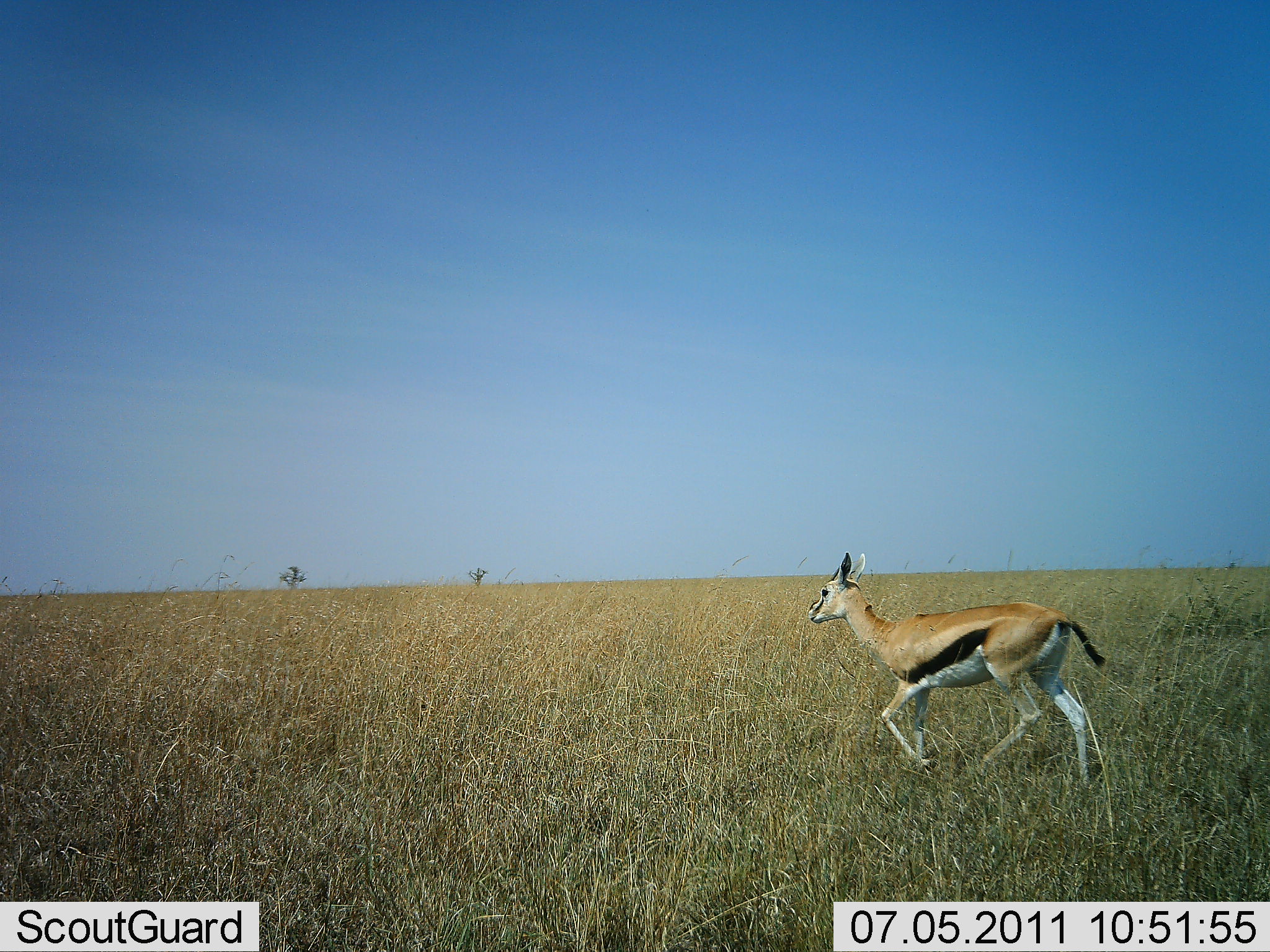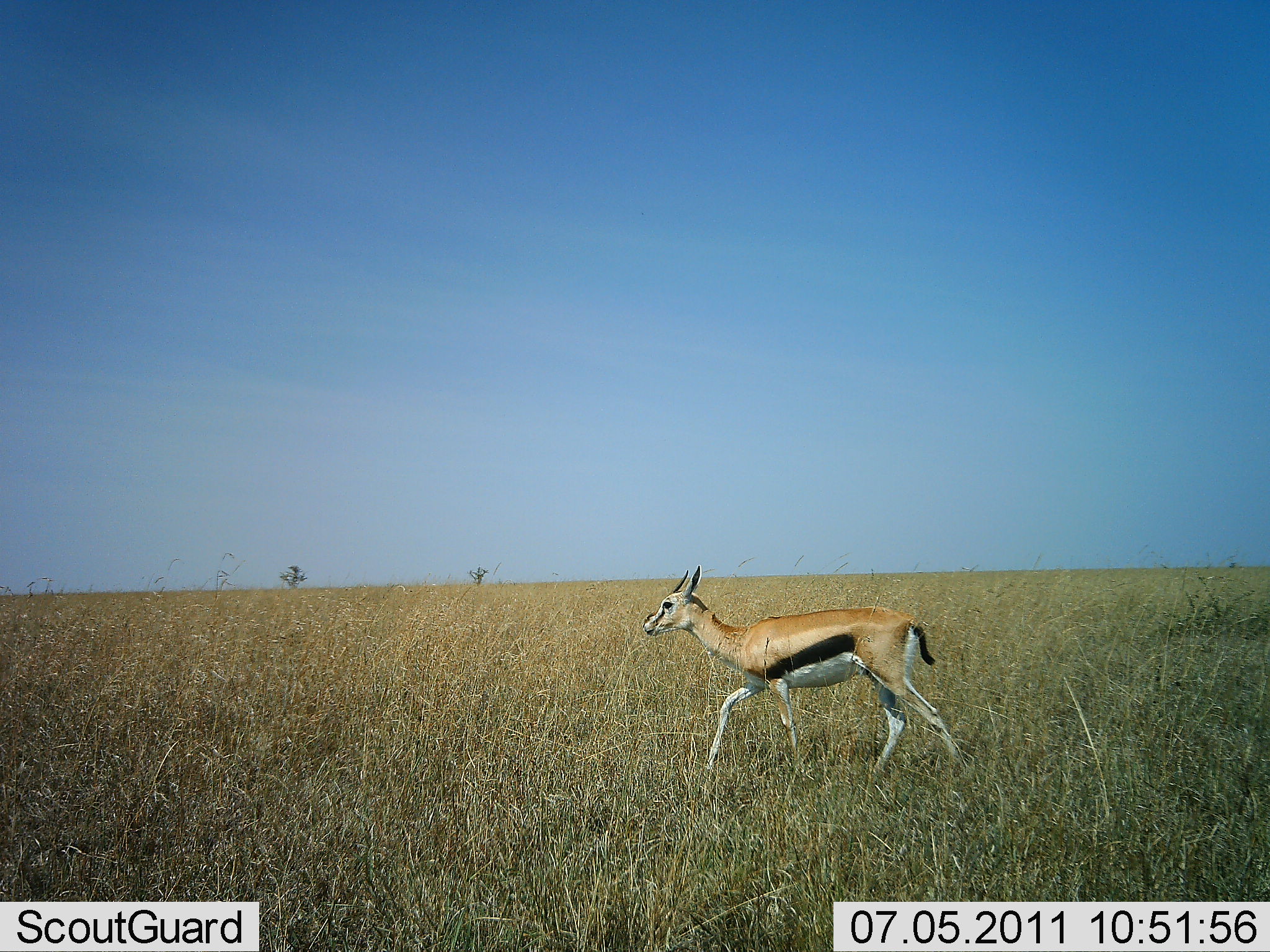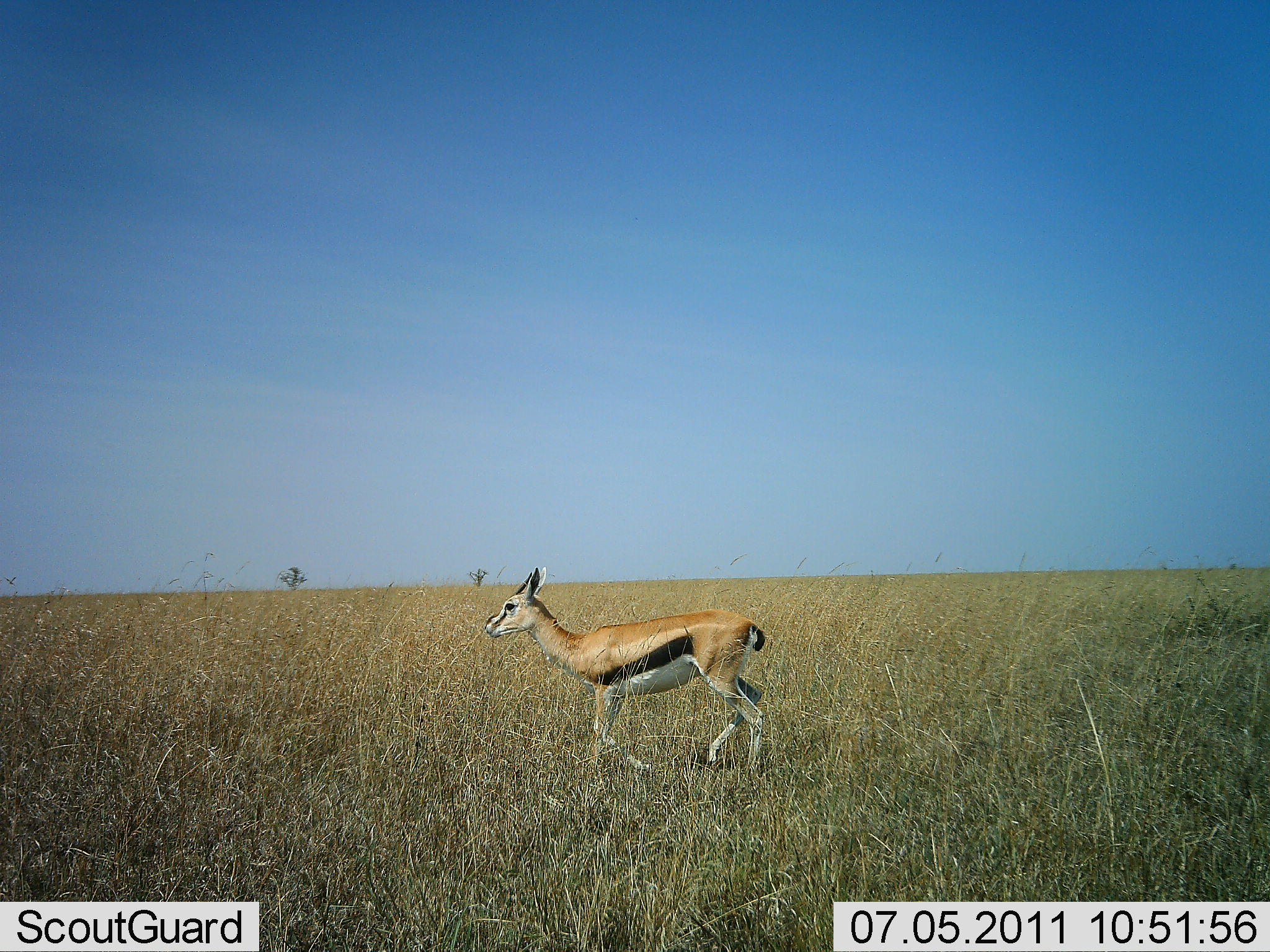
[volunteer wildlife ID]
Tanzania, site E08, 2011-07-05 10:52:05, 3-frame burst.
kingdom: Animalia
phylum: Chordata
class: Mammalia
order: Artiodactyla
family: Bovidae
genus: Eudorcas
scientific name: Eudorcas thomsonii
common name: thomson's gazelle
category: gazellethomsons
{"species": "gazellethomsons (thomson's gazelle) (Eudorcas thomsonii)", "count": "1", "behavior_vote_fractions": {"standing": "0%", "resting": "0%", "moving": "100%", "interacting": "0%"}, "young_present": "0%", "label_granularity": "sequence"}